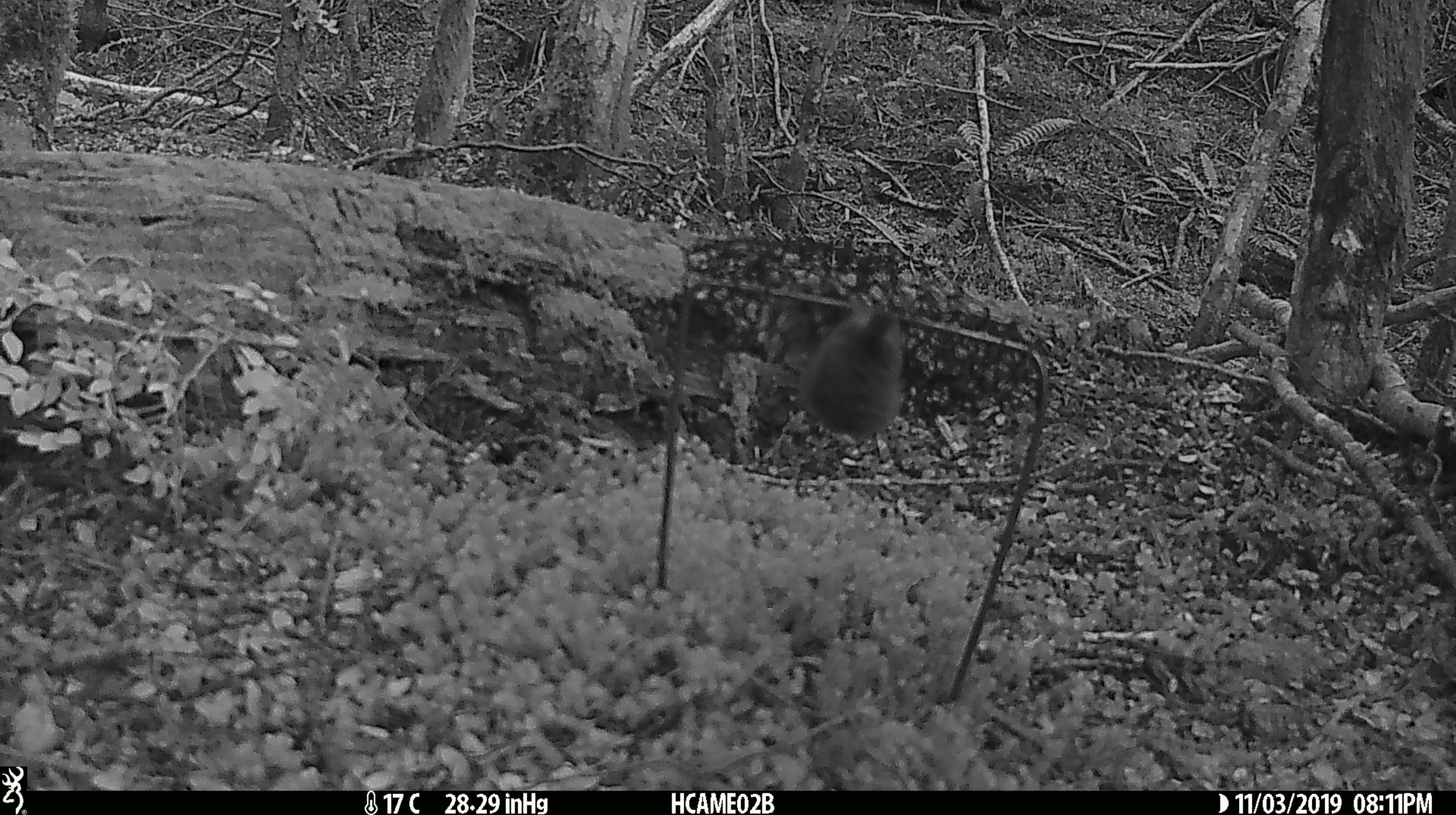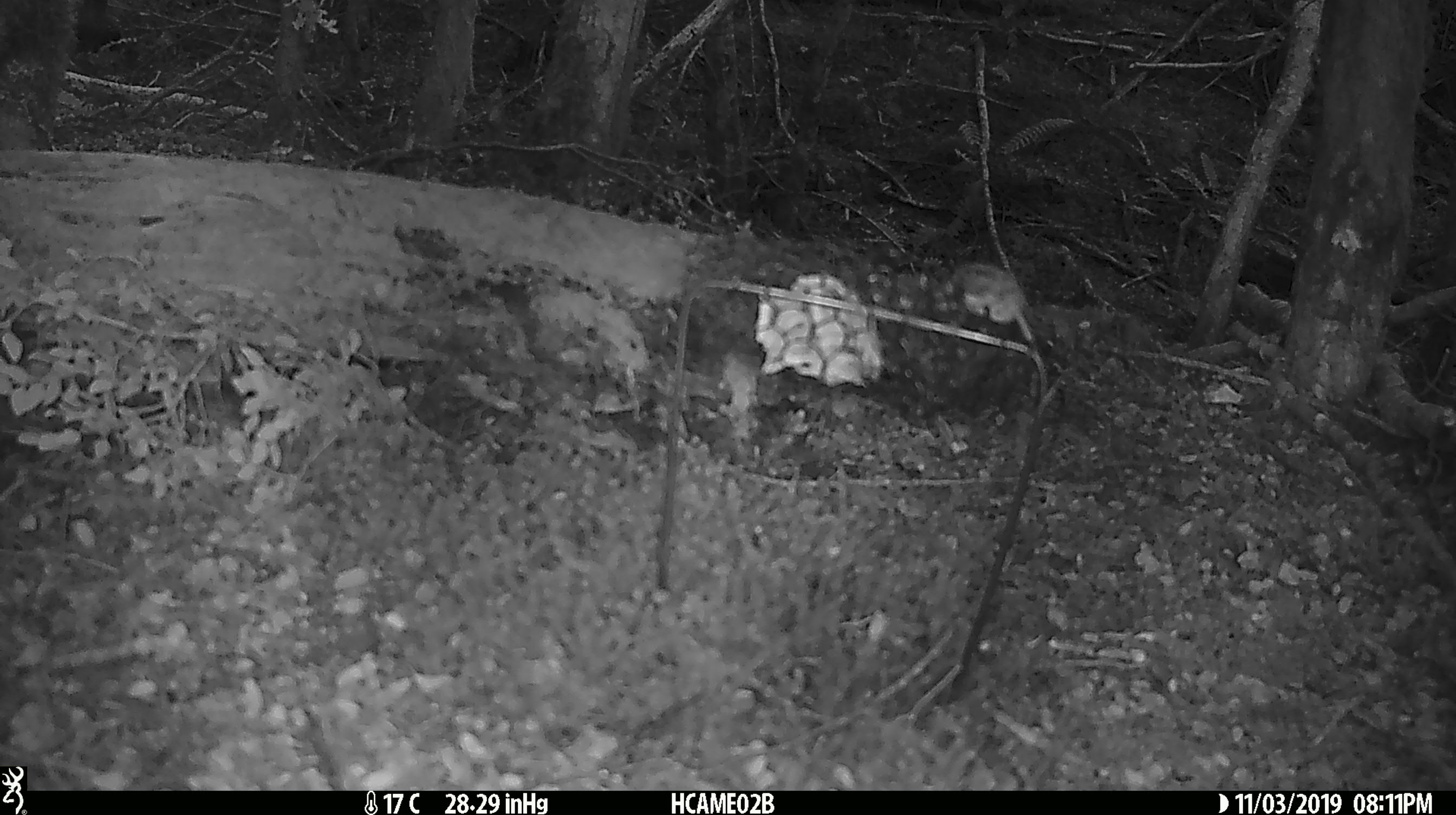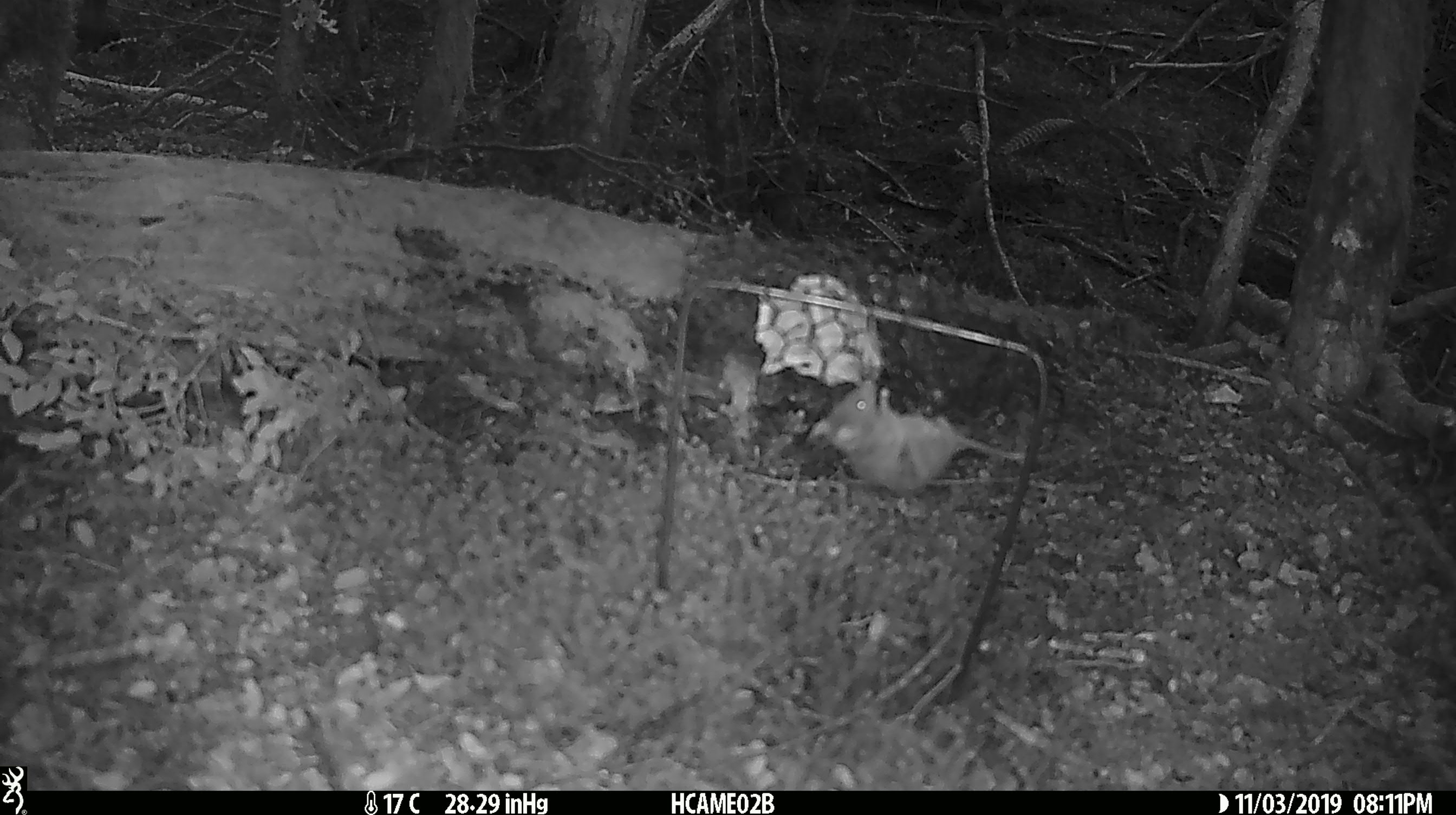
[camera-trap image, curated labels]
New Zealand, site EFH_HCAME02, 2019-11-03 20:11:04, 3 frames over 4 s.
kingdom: Animalia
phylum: Chordata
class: Mammalia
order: Rodentia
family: Muridae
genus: Mus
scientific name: Mus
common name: mouse